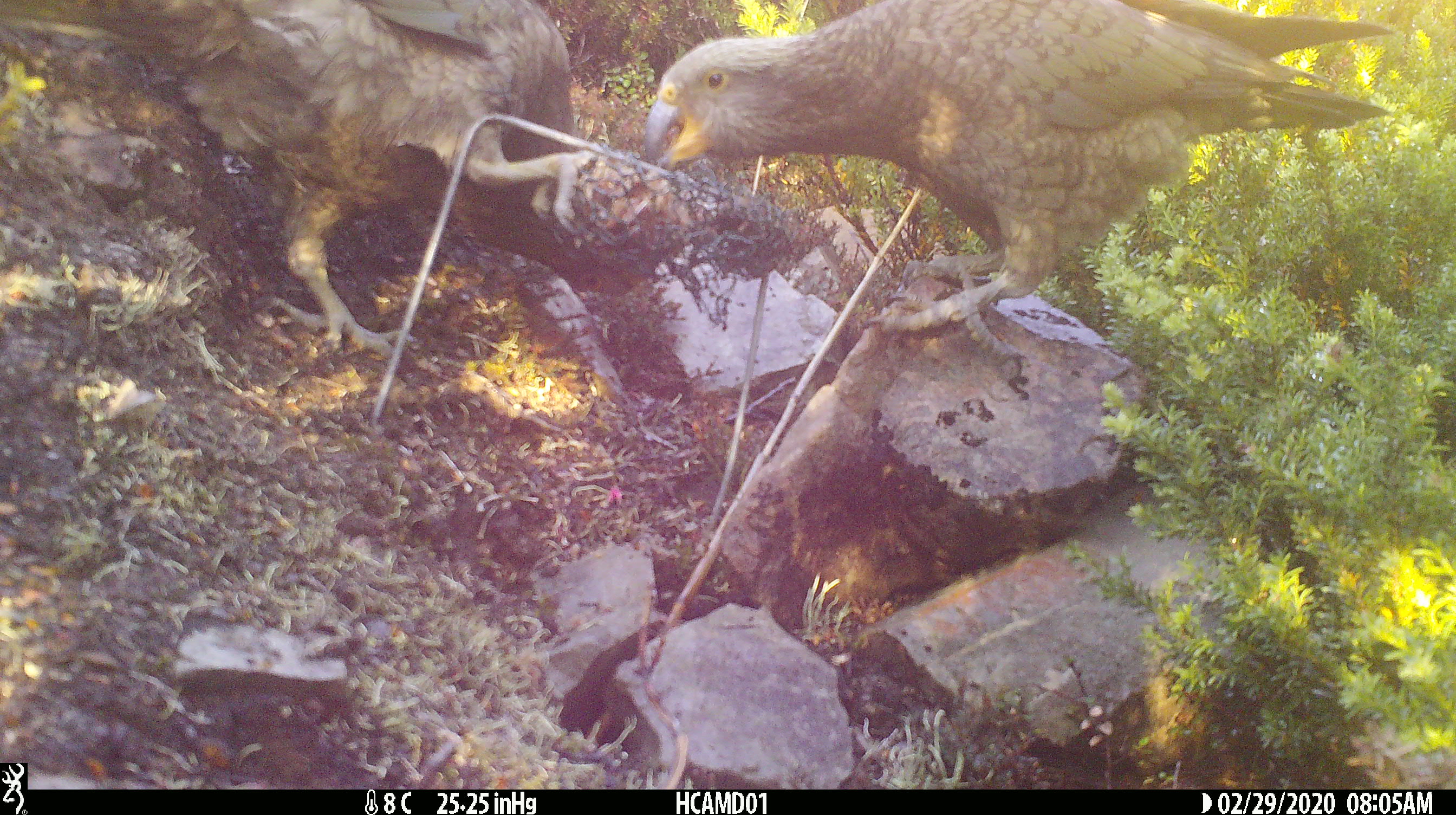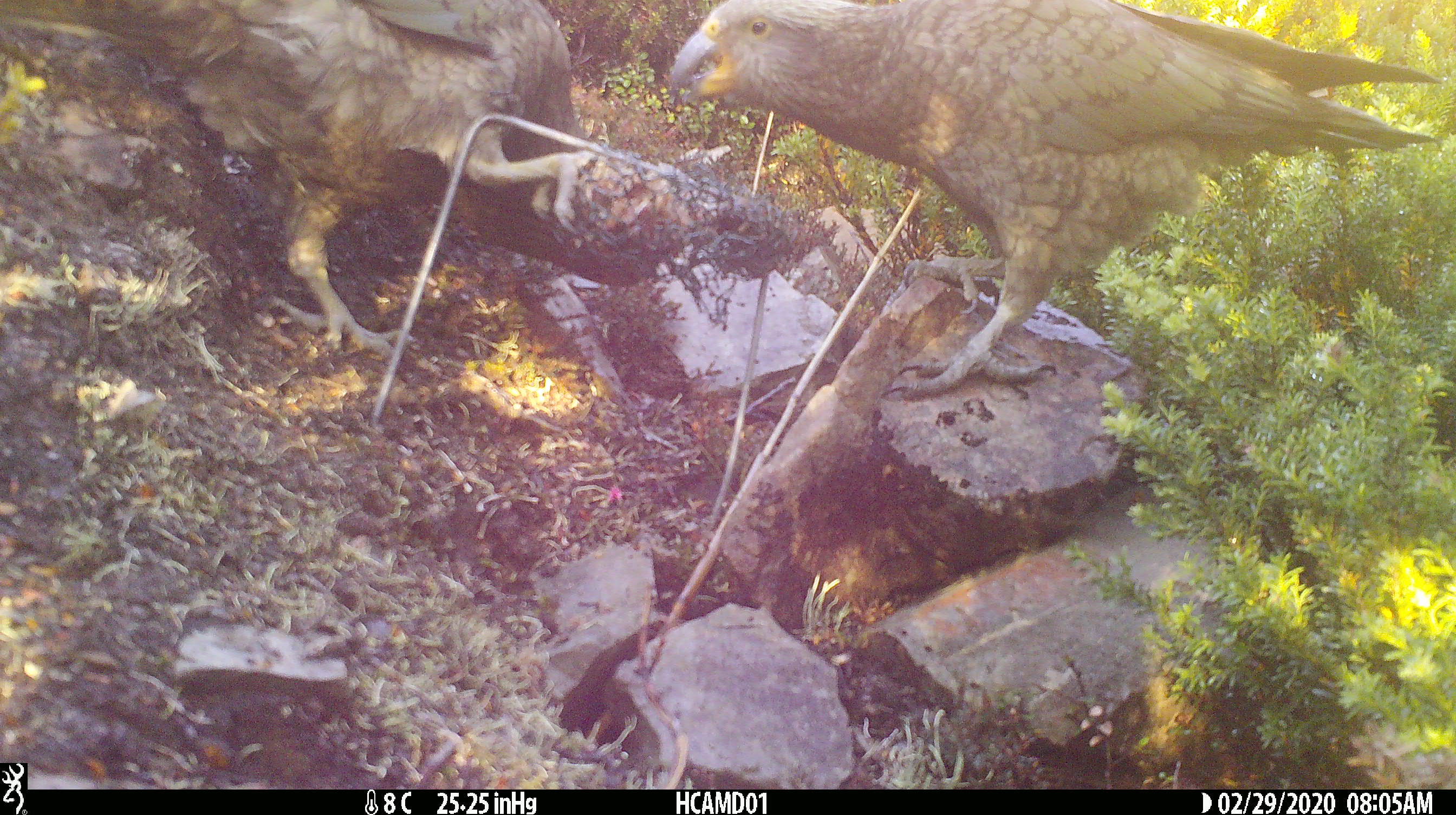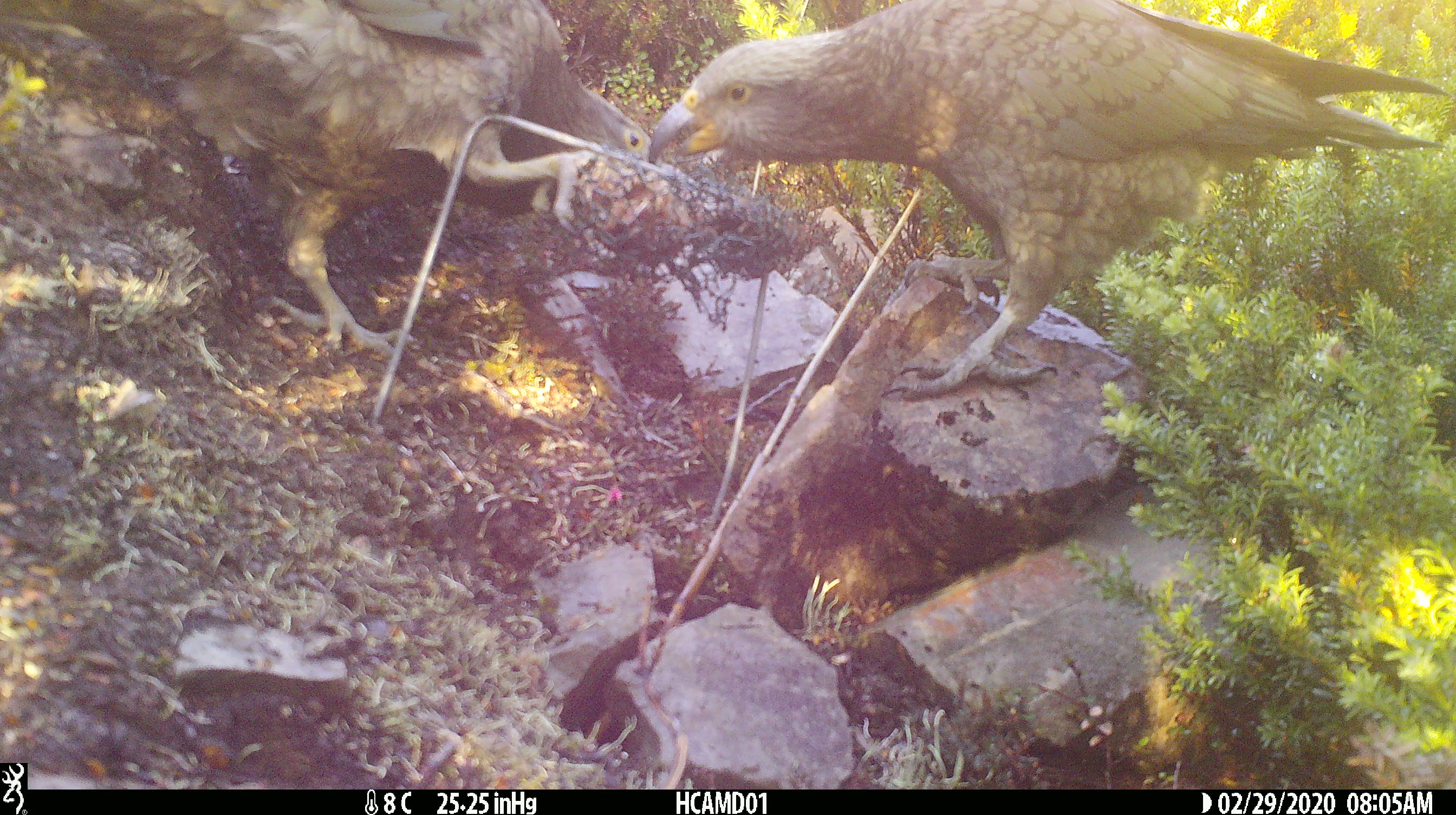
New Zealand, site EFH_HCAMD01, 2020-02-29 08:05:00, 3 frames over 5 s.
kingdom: Animalia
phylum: Chordata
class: Aves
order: Psittaciformes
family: Strigopidae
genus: Nestor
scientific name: Nestor notabilis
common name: kea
Kea (Nestor notabilis).